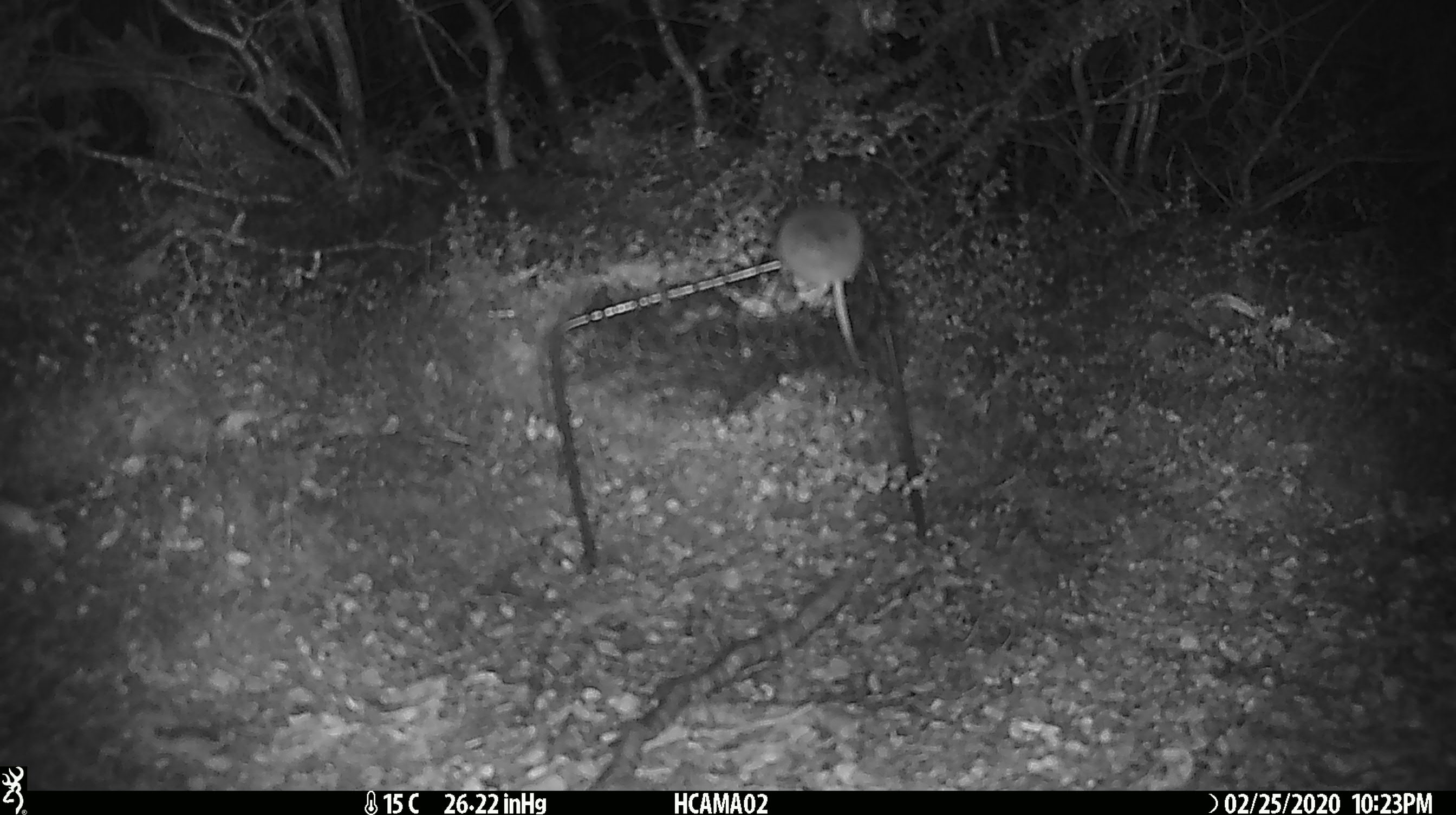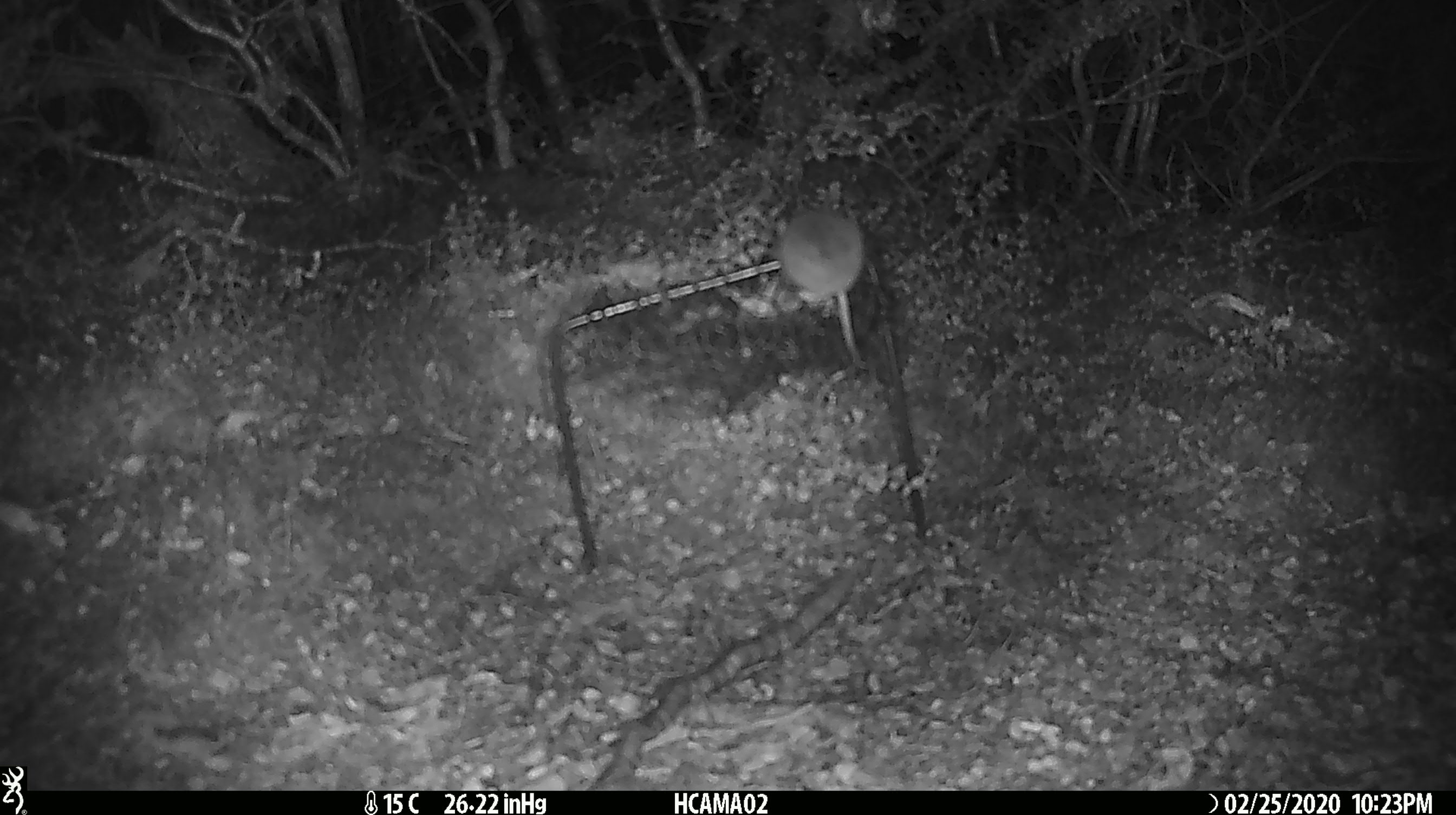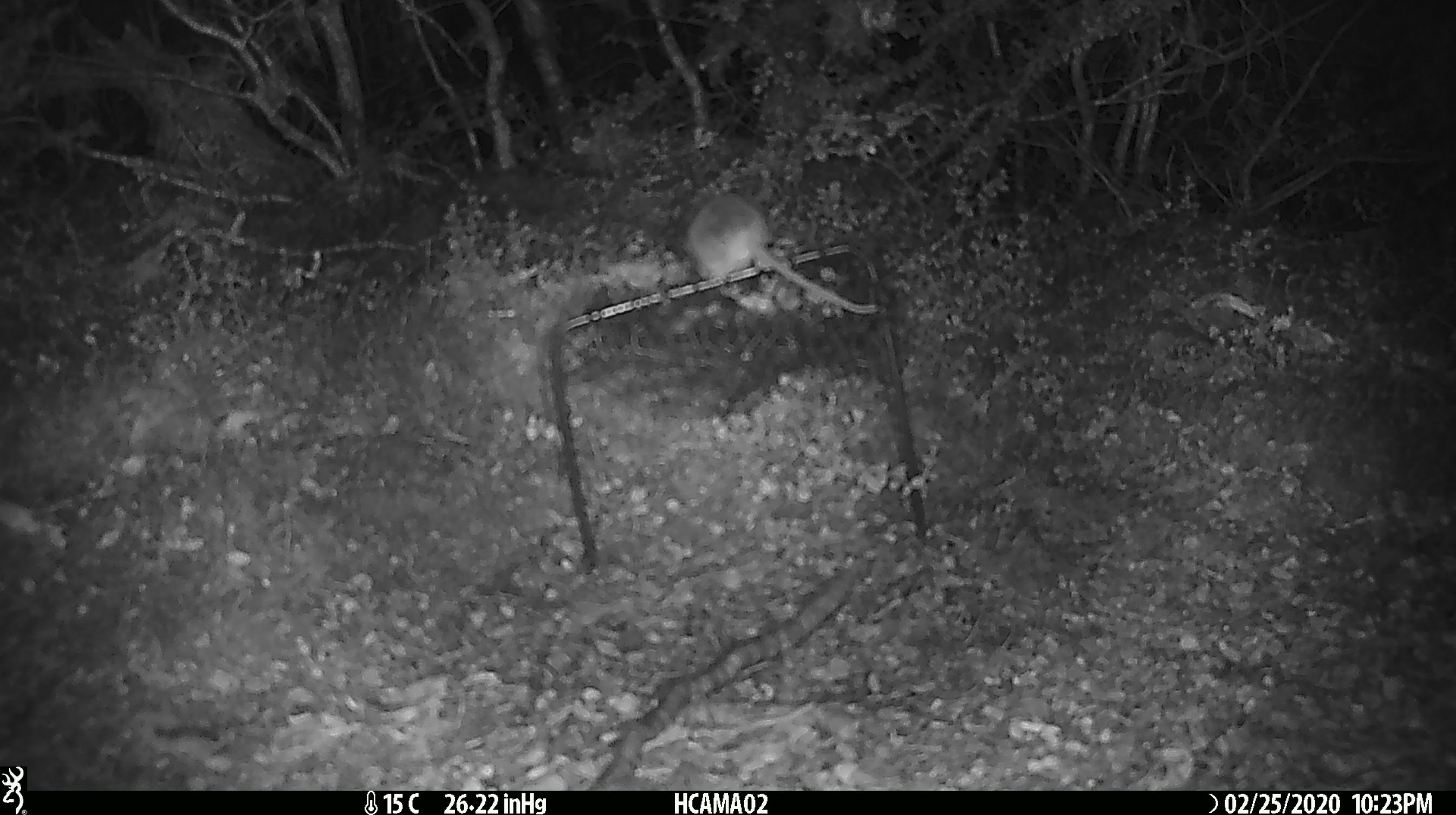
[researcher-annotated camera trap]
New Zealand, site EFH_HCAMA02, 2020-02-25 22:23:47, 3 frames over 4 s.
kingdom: Animalia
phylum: Chordata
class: Mammalia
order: Rodentia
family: Muridae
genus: Mus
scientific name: Mus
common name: mouse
Mouse (Mus).